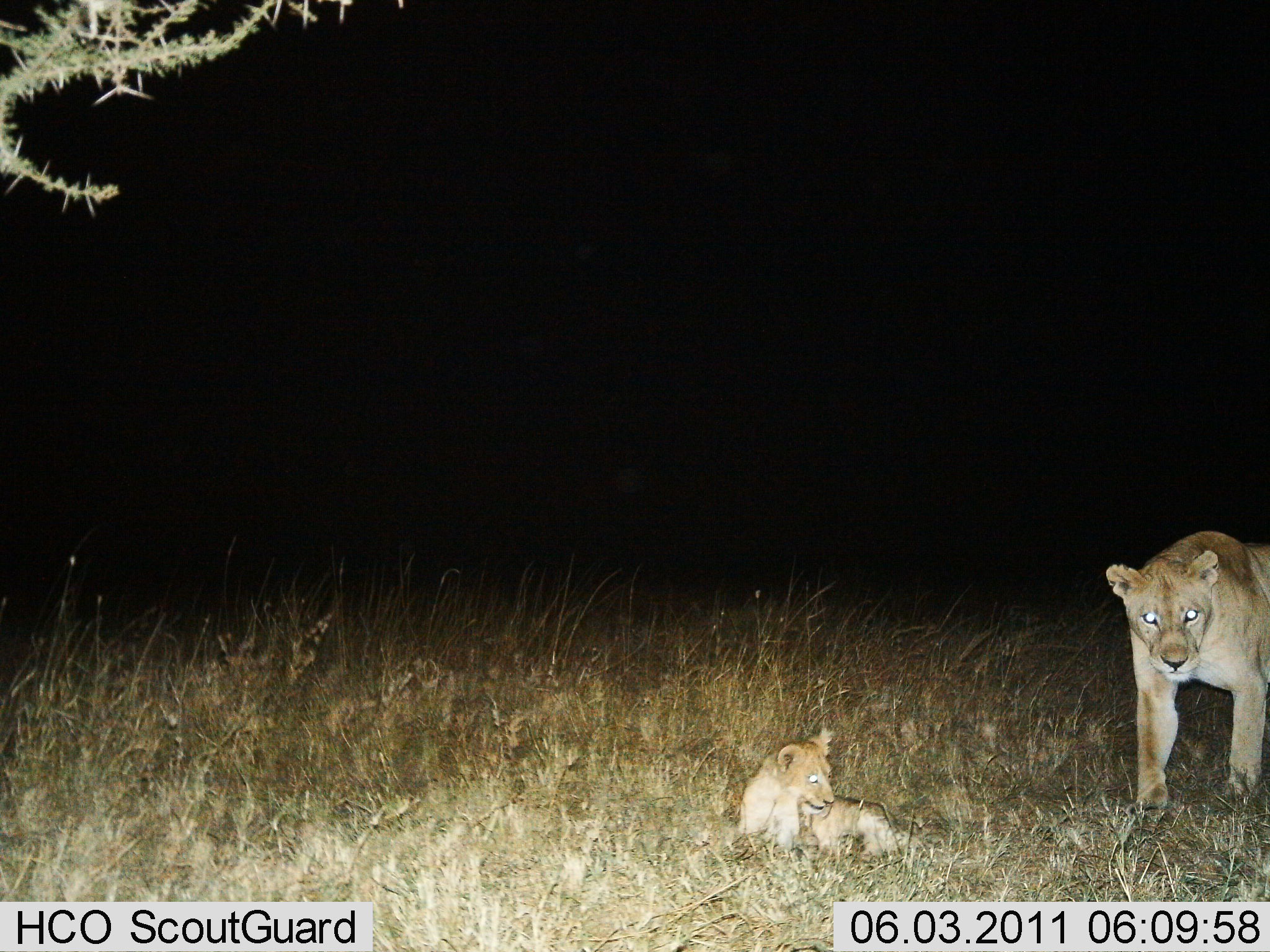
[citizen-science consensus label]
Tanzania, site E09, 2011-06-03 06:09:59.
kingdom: Animalia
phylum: Chordata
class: Mammalia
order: Carnivora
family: Felidae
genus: Panthera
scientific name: Panthera leo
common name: lion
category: lionfemale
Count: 2.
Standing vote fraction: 82%.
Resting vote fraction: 82%.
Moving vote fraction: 36%.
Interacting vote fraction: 0%.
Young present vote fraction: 100%.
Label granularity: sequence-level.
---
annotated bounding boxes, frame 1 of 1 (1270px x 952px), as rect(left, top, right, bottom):
animal: rect(1105, 529, 1270, 814); rect(735, 728, 928, 855)